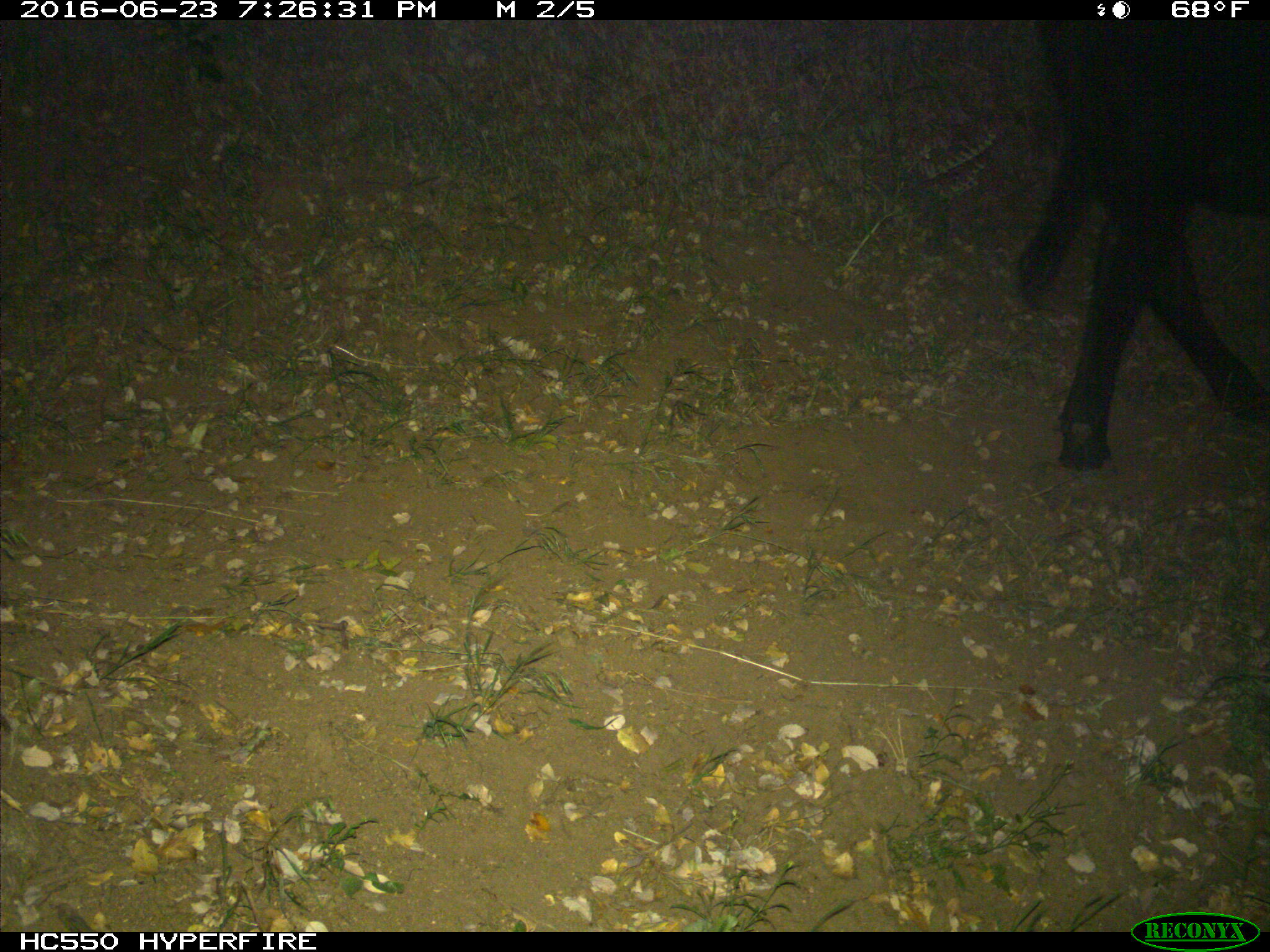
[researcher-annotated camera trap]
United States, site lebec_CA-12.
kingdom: Animalia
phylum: Chordata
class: Mammalia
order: Artiodactyla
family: Bovidae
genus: Bos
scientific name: Bos taurus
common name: domestic cow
Bos taurus (domestic cow).